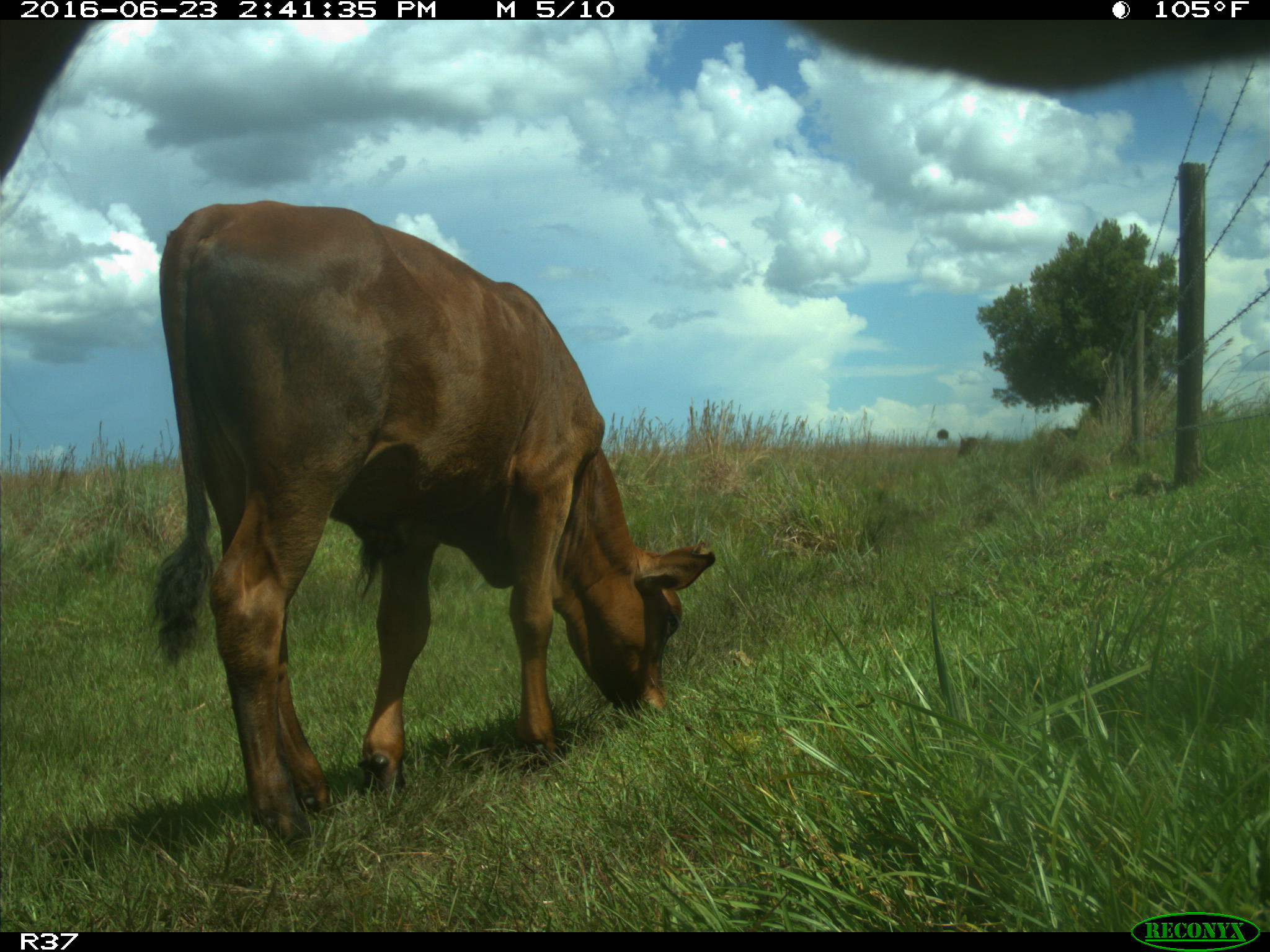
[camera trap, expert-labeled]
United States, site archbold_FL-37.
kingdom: Animalia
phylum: Chordata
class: Mammalia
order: Artiodactyla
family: Bovidae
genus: Bos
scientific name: Bos taurus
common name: domestic cow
Bos taurus (domestic cow).